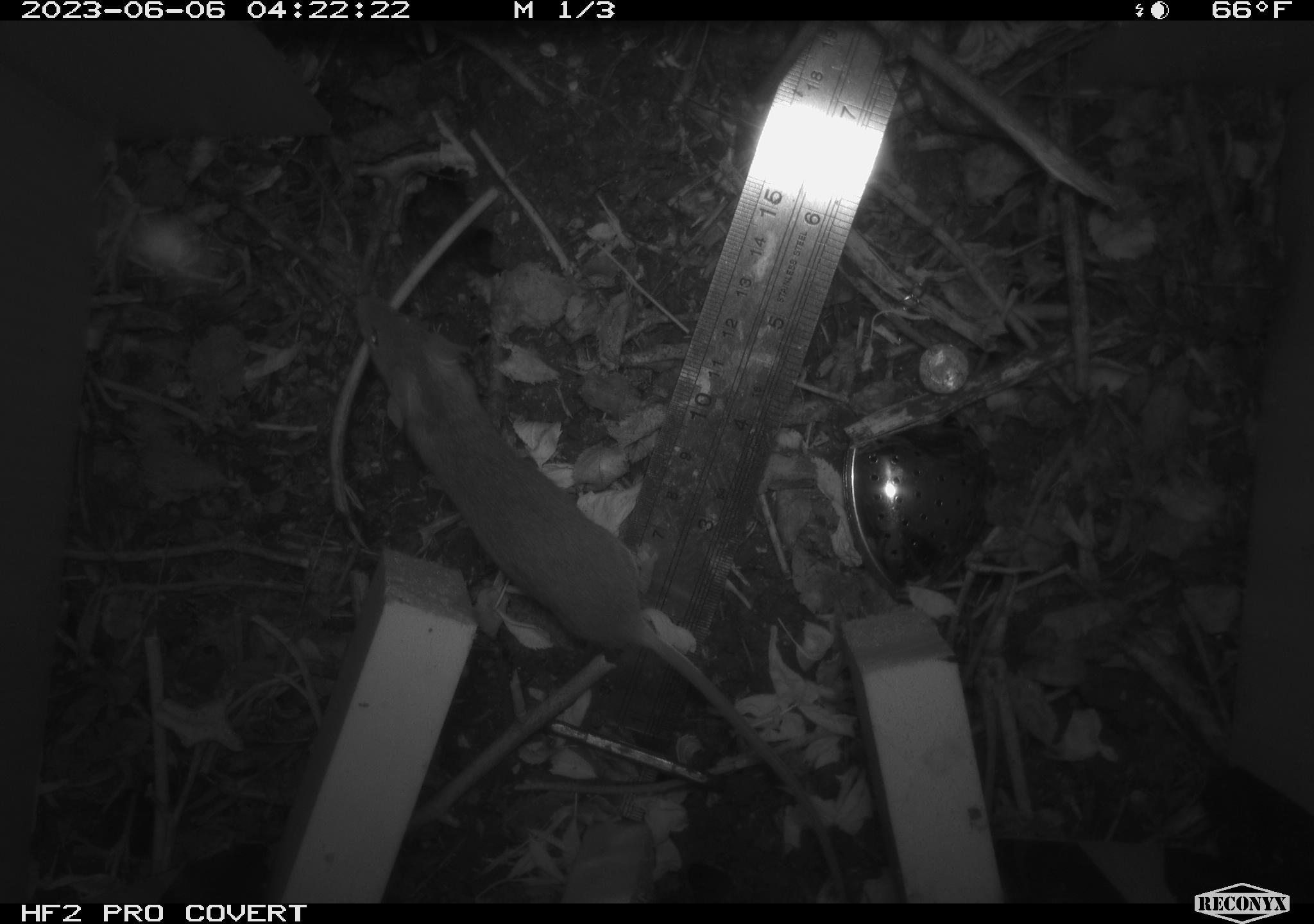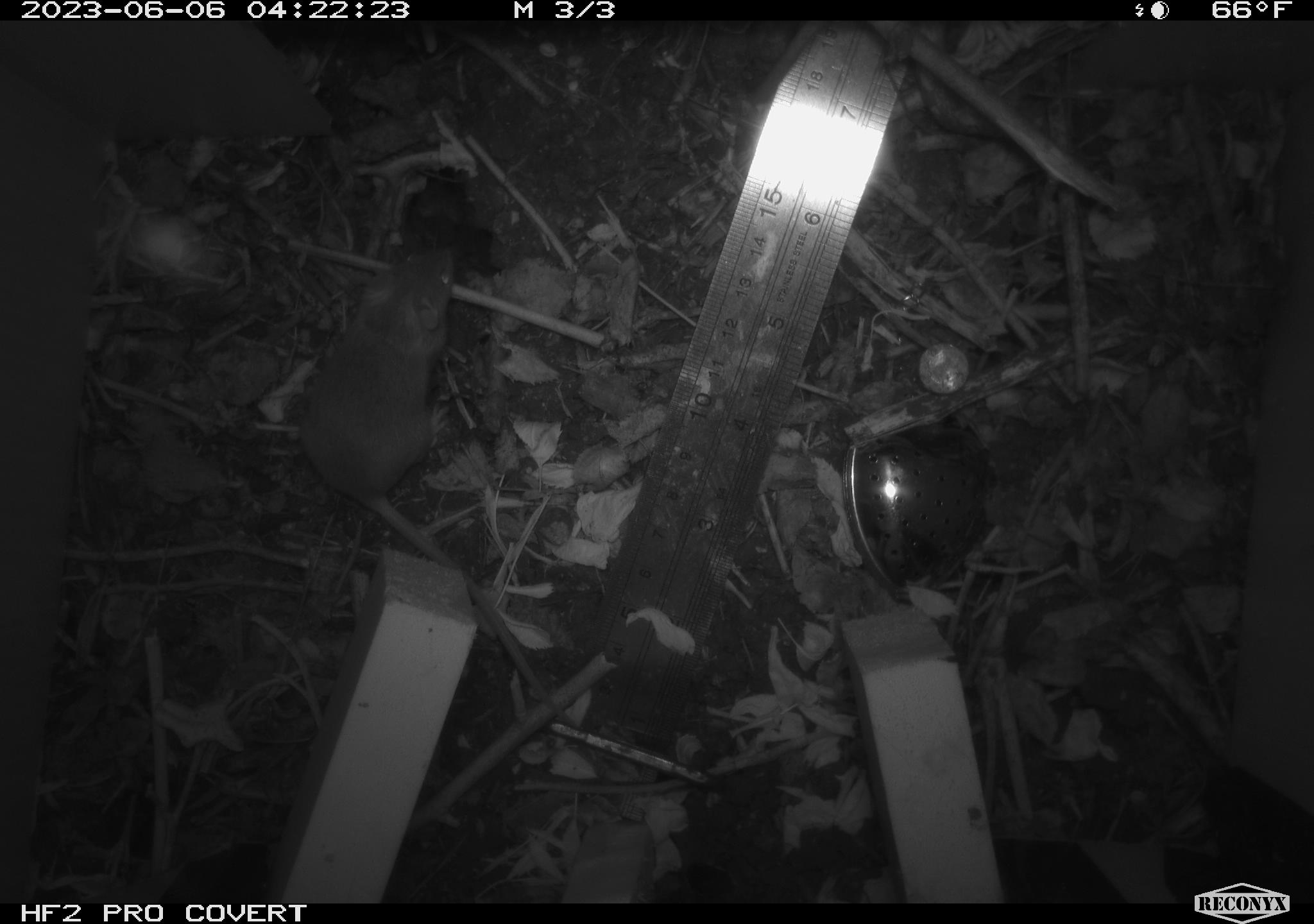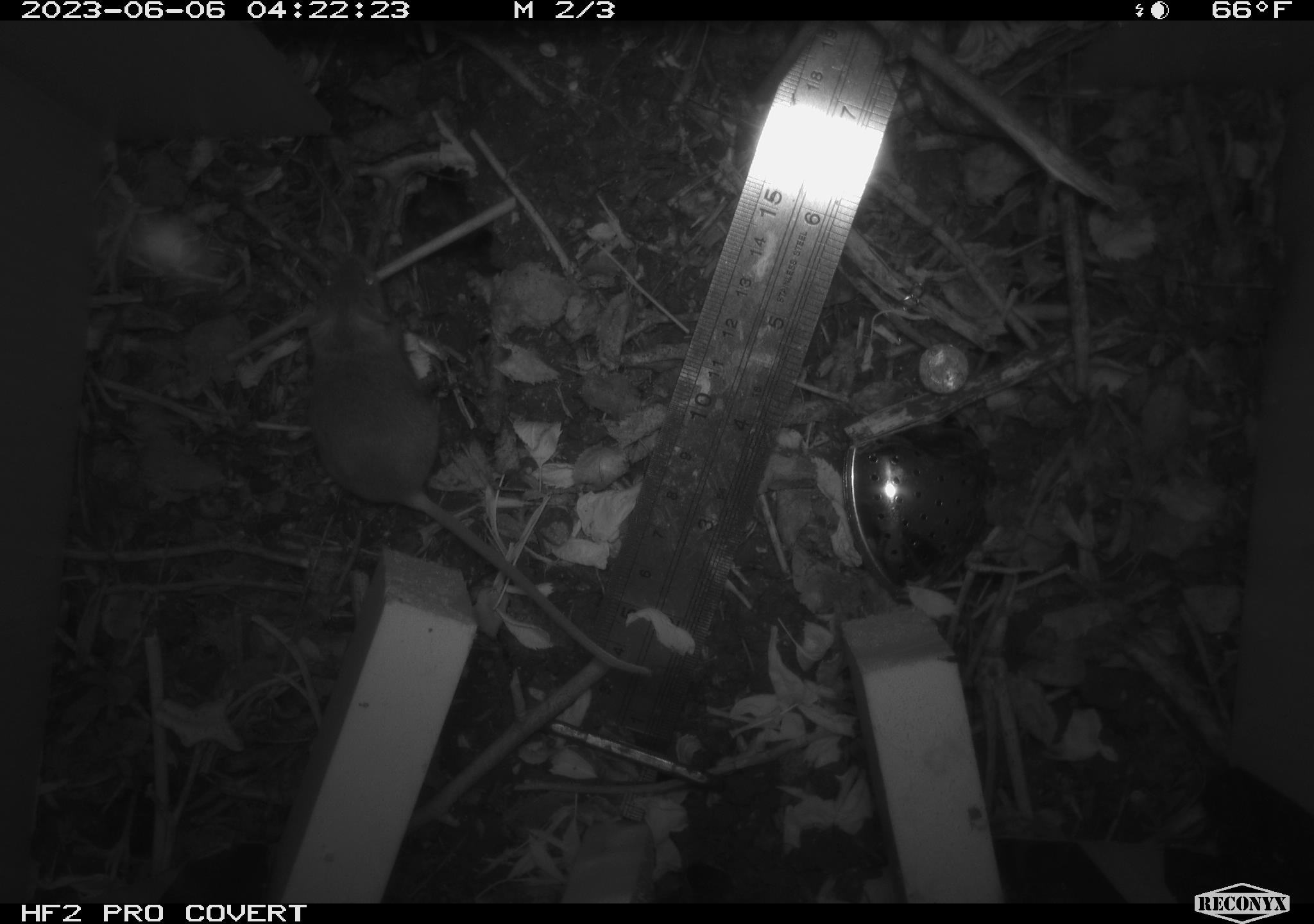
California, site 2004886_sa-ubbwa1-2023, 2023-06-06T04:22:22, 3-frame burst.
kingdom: Animalia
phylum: Chordata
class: Mammalia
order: Rodentia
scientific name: Rodentia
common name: rodent